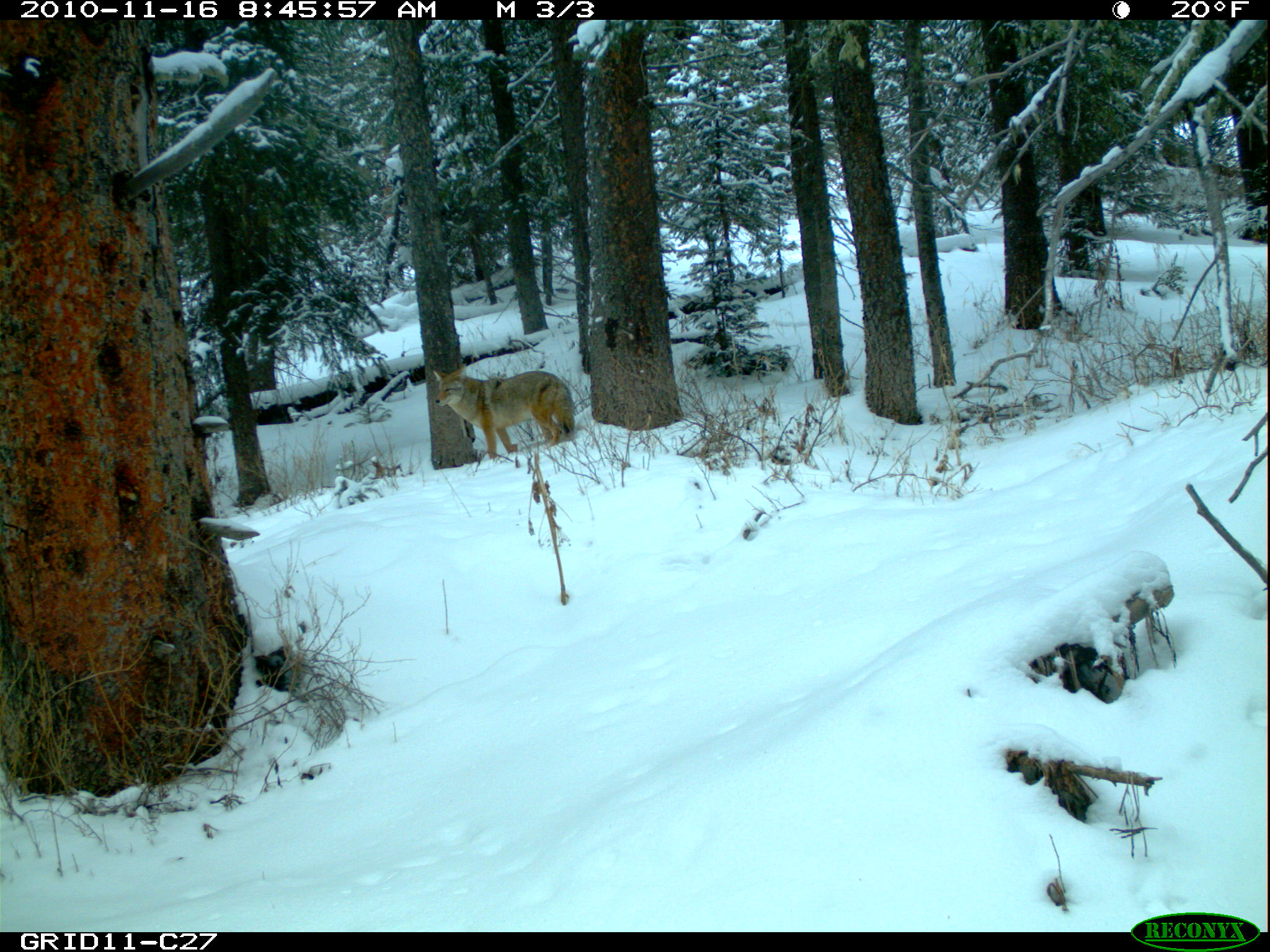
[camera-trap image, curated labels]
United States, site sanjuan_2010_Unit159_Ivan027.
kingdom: Animalia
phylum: Chordata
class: Mammalia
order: Carnivora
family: Canidae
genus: Canis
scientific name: Canis latrans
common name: coyote